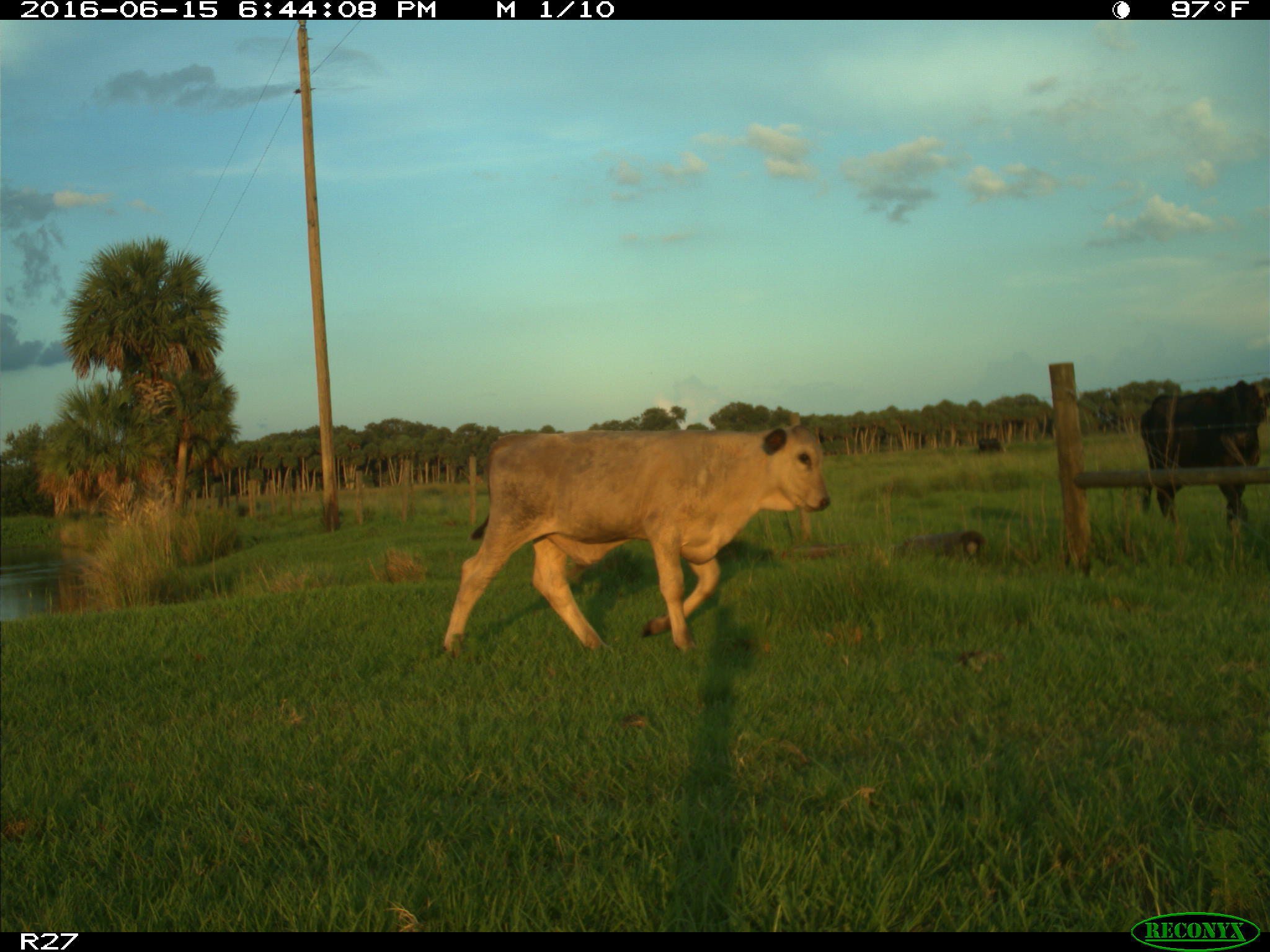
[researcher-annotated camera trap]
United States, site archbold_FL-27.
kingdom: Animalia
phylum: Chordata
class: Mammalia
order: Artiodactyla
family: Bovidae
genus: Bos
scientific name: Bos taurus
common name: domestic cow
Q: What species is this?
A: Bos taurus (domestic cow).